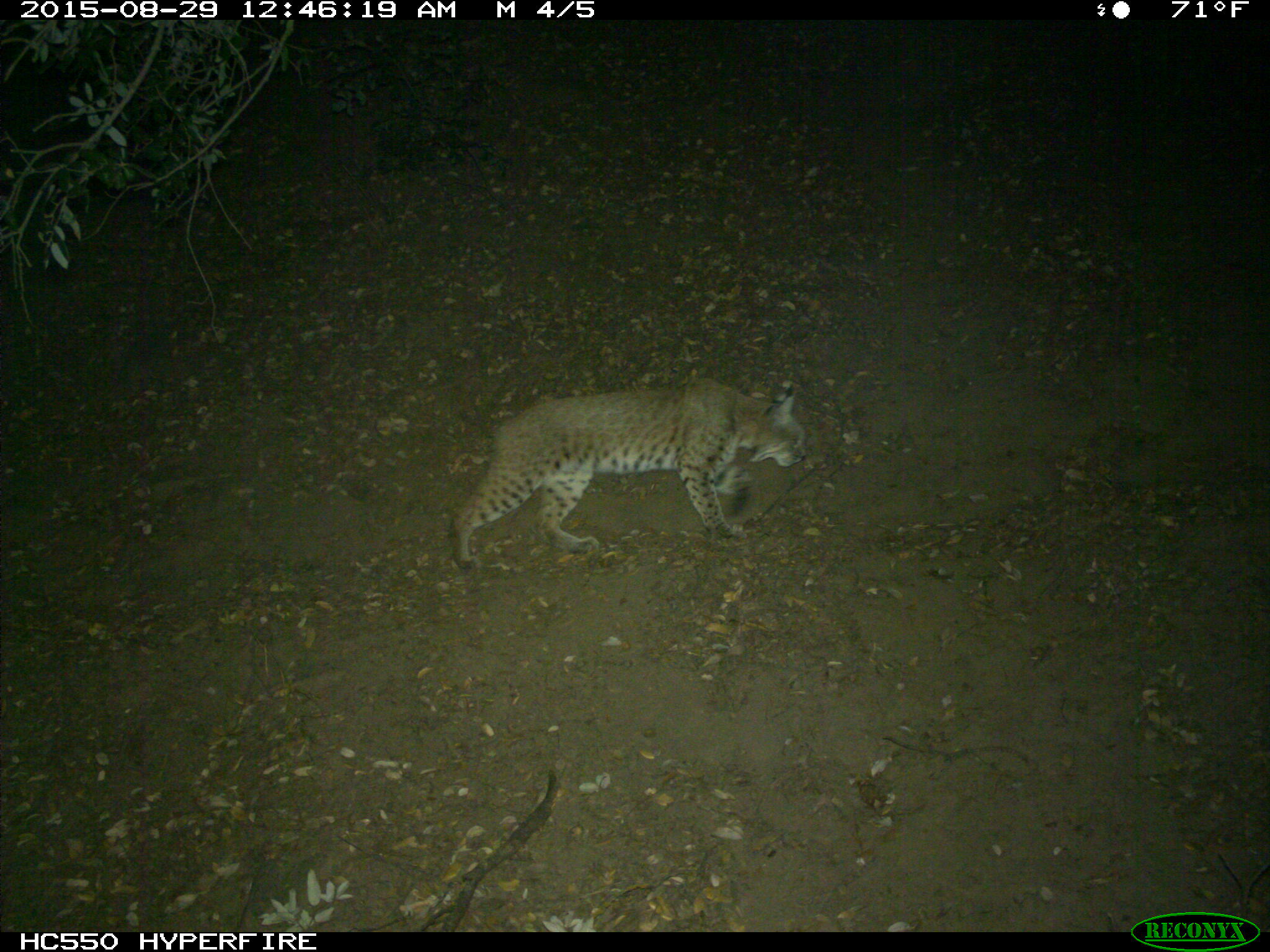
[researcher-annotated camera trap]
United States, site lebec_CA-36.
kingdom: Animalia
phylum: Chordata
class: Mammalia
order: Carnivora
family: Felidae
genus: Lynx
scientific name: Lynx rufus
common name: bobcat